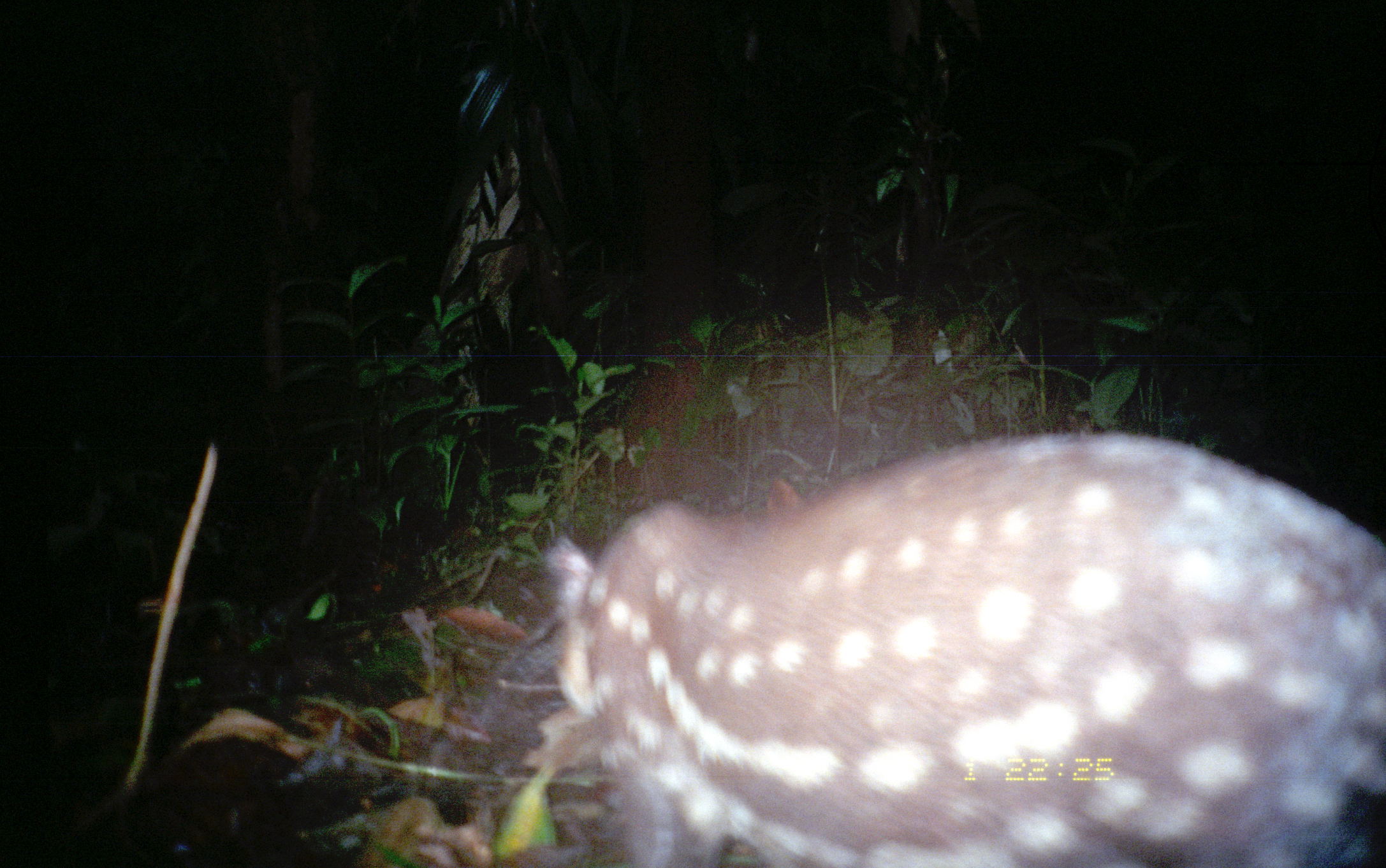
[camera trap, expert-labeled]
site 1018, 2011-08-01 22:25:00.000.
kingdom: Animalia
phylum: Chordata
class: Mammalia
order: Rodentia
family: Cuniculidae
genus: Cuniculus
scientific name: Cuniculus paca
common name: spotted paca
Cuniculus paca (spotted paca).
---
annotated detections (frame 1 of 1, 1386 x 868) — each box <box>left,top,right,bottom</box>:
cuniculus paca: <box>537,425,1384,866</box>